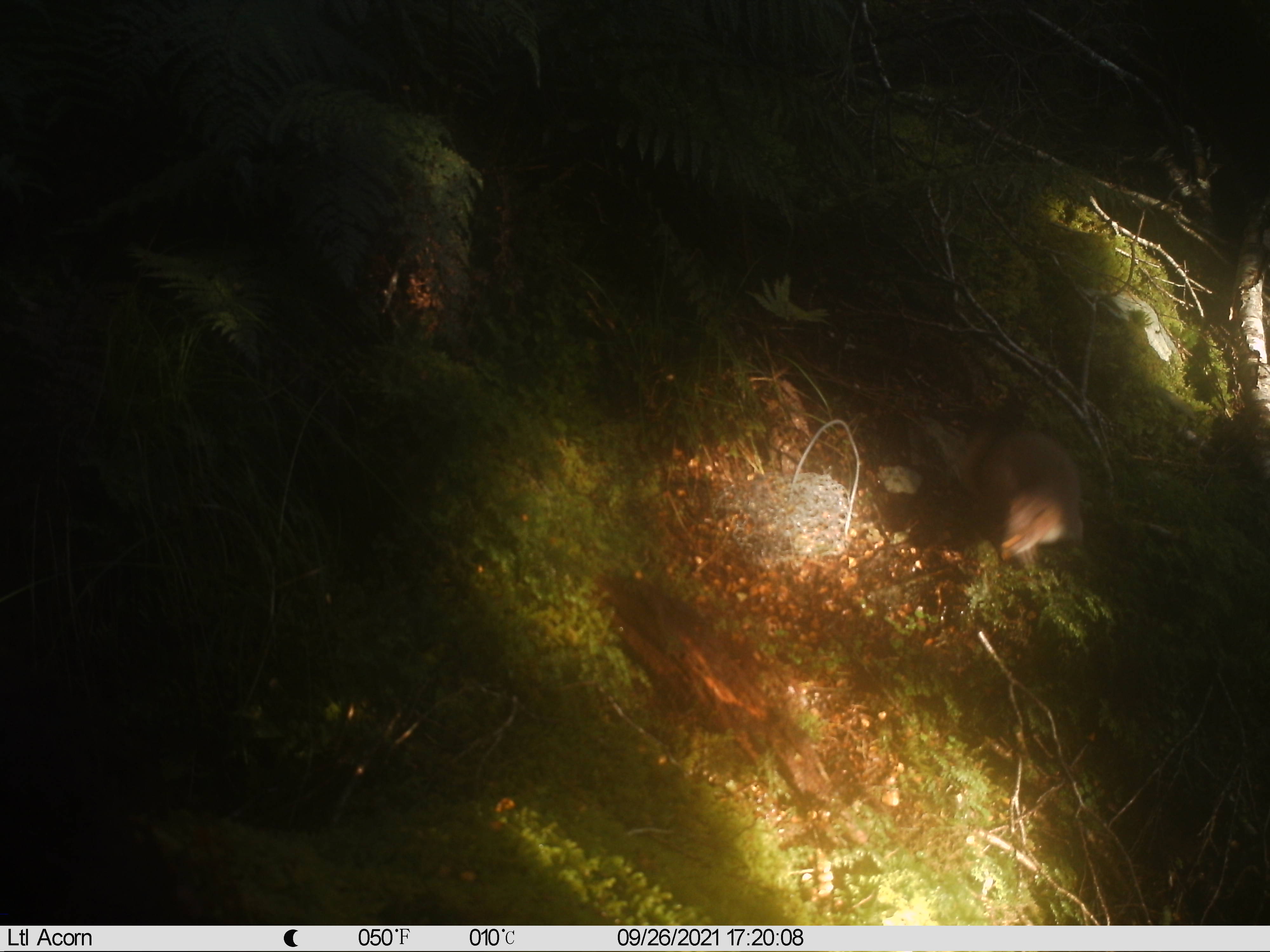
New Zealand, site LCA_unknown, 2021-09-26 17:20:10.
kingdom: Animalia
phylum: Chordata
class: Mammalia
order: Carnivora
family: Mustelidae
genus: Mustela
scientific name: Mustela erminea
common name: stoat